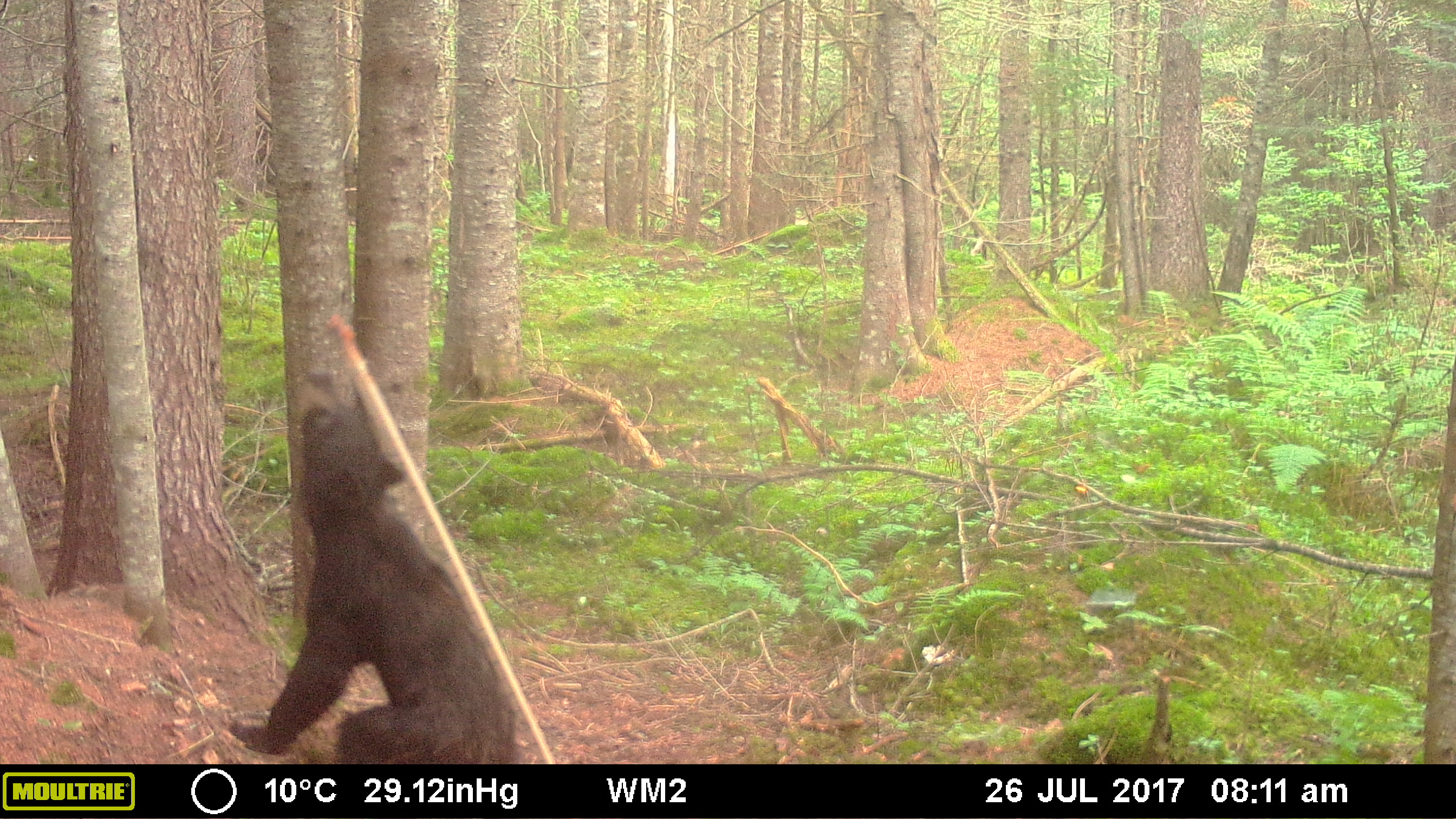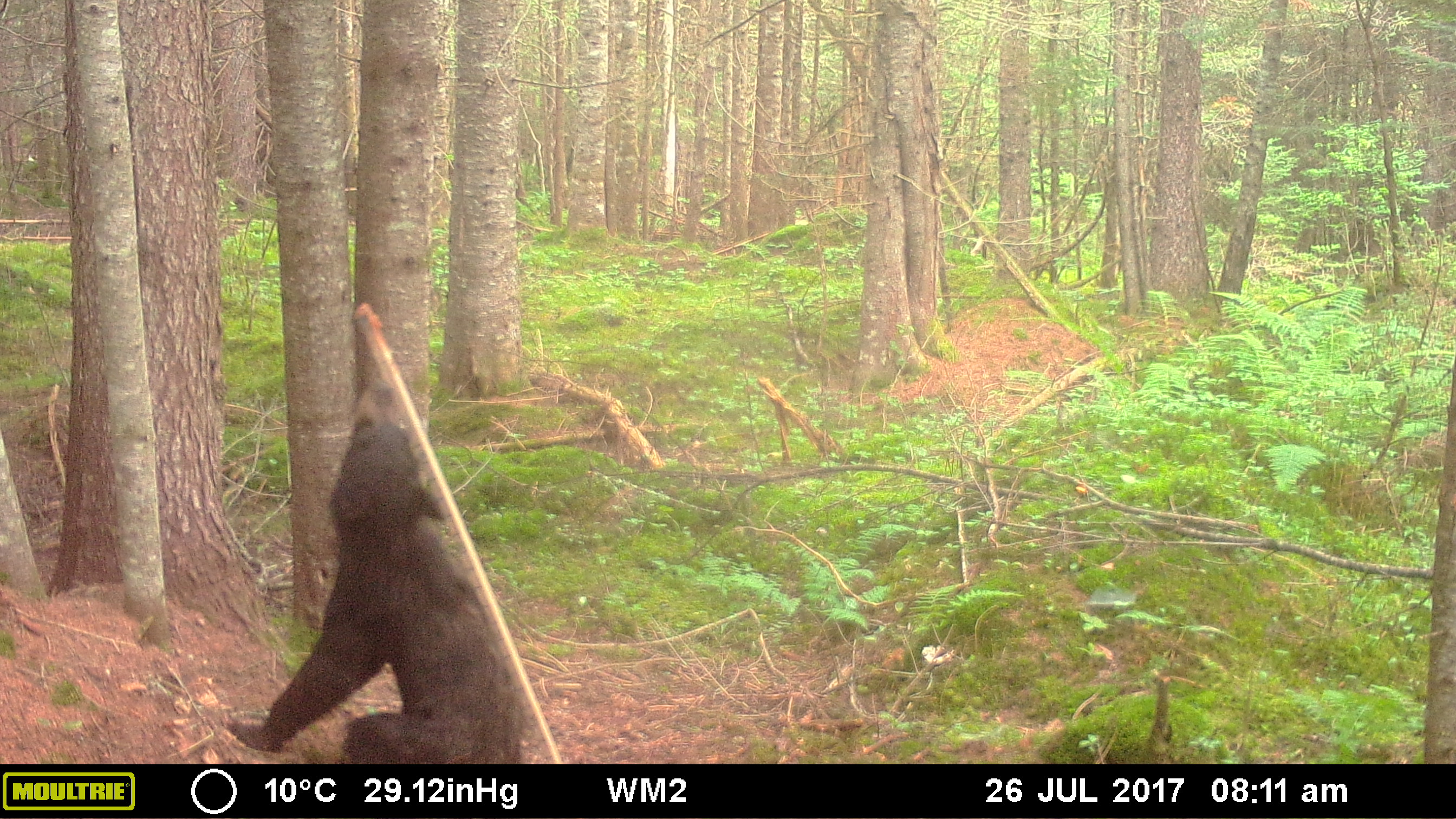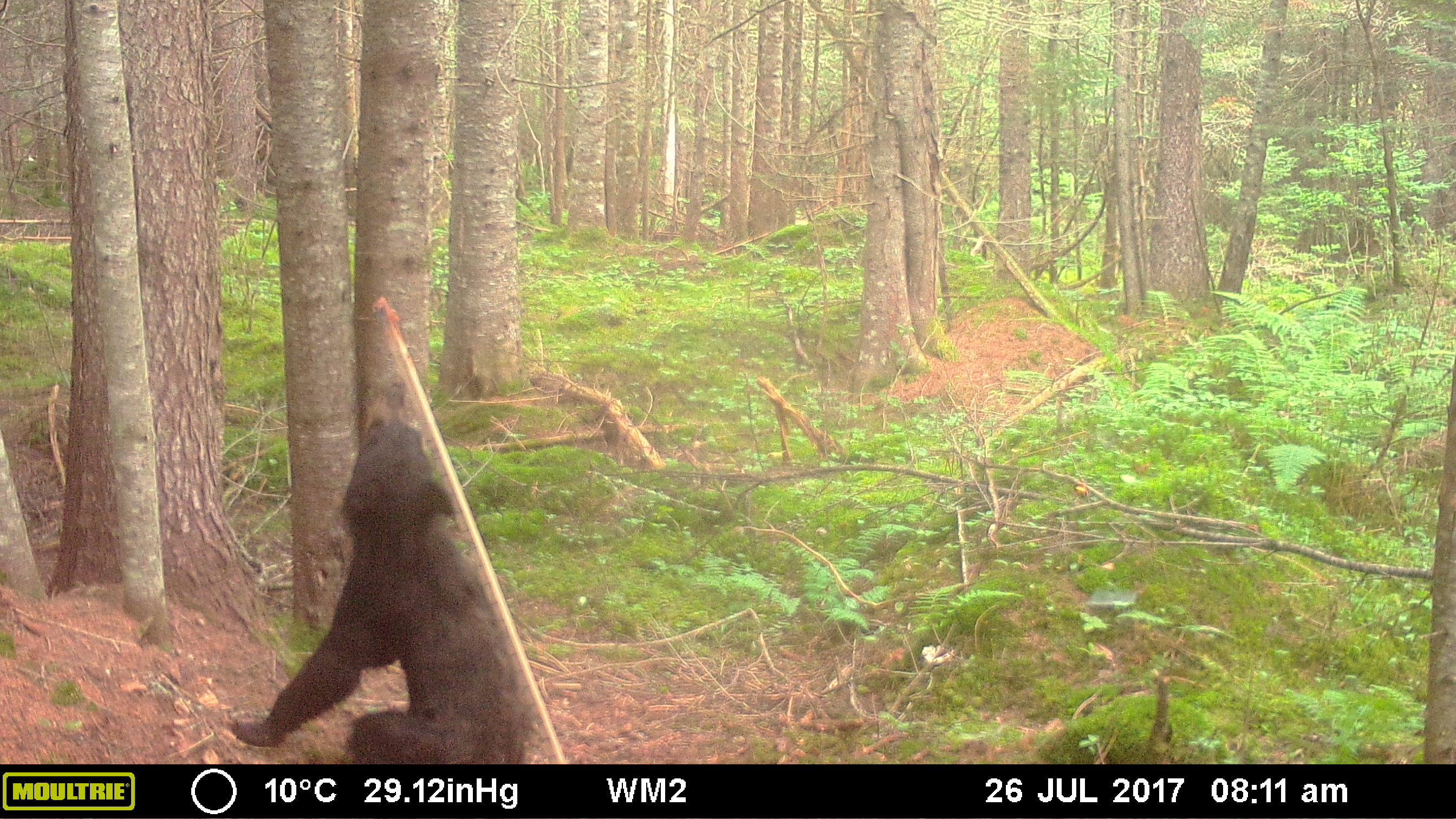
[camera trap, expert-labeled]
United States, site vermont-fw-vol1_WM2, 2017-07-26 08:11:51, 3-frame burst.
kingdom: Animalia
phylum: Chordata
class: Mammalia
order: Carnivora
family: Ursidae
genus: Ursus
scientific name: Ursus americanus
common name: black bear